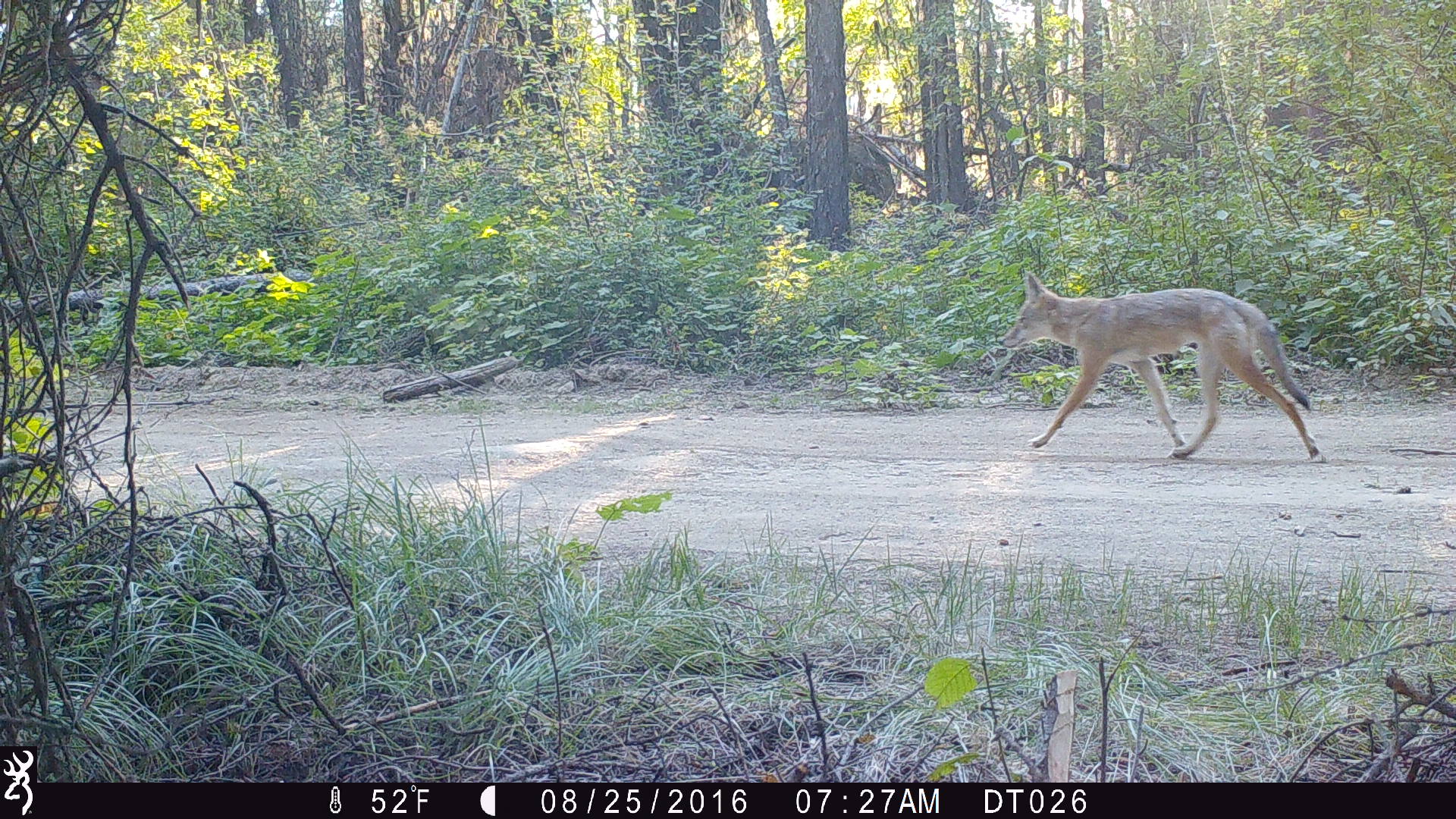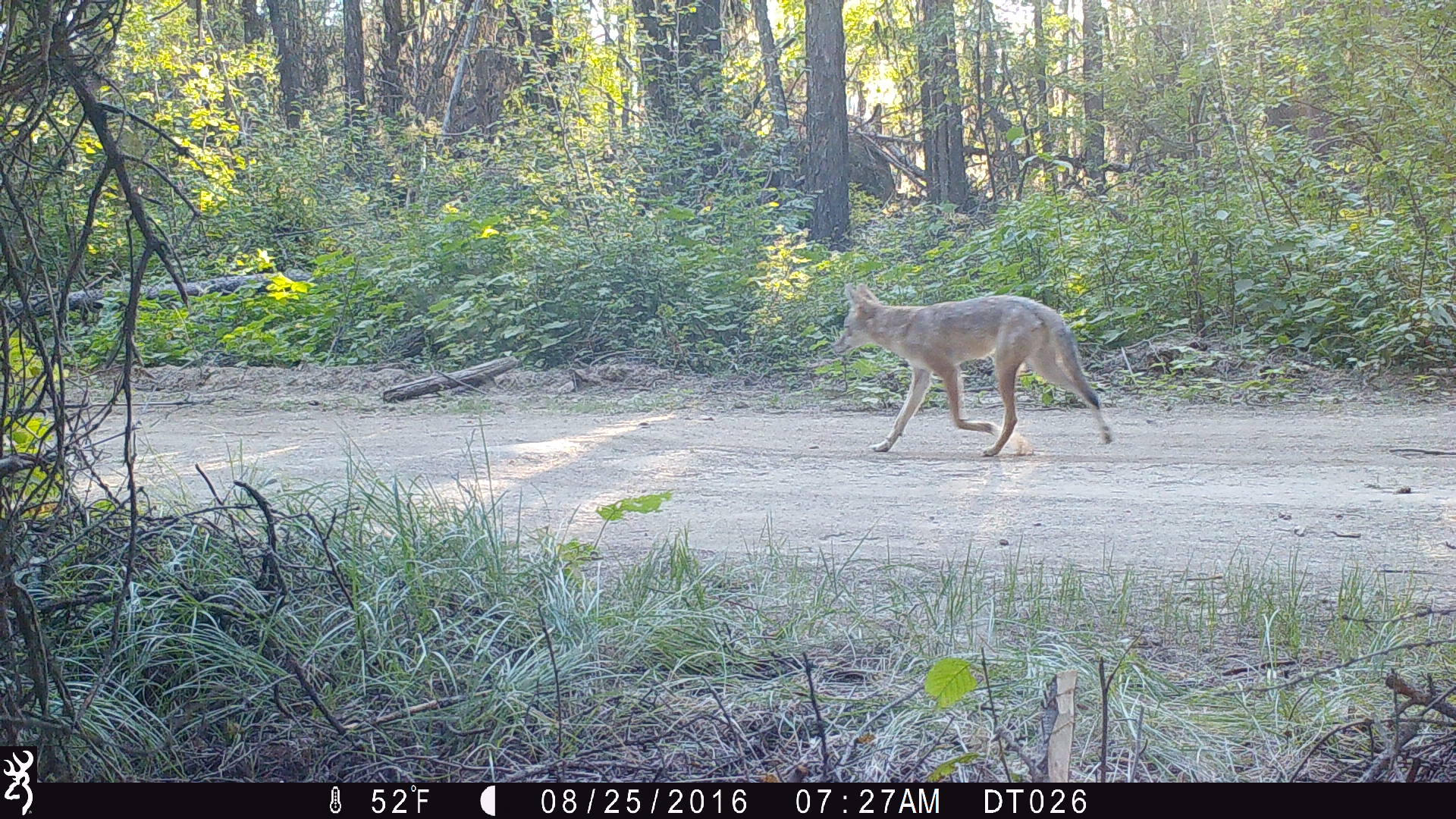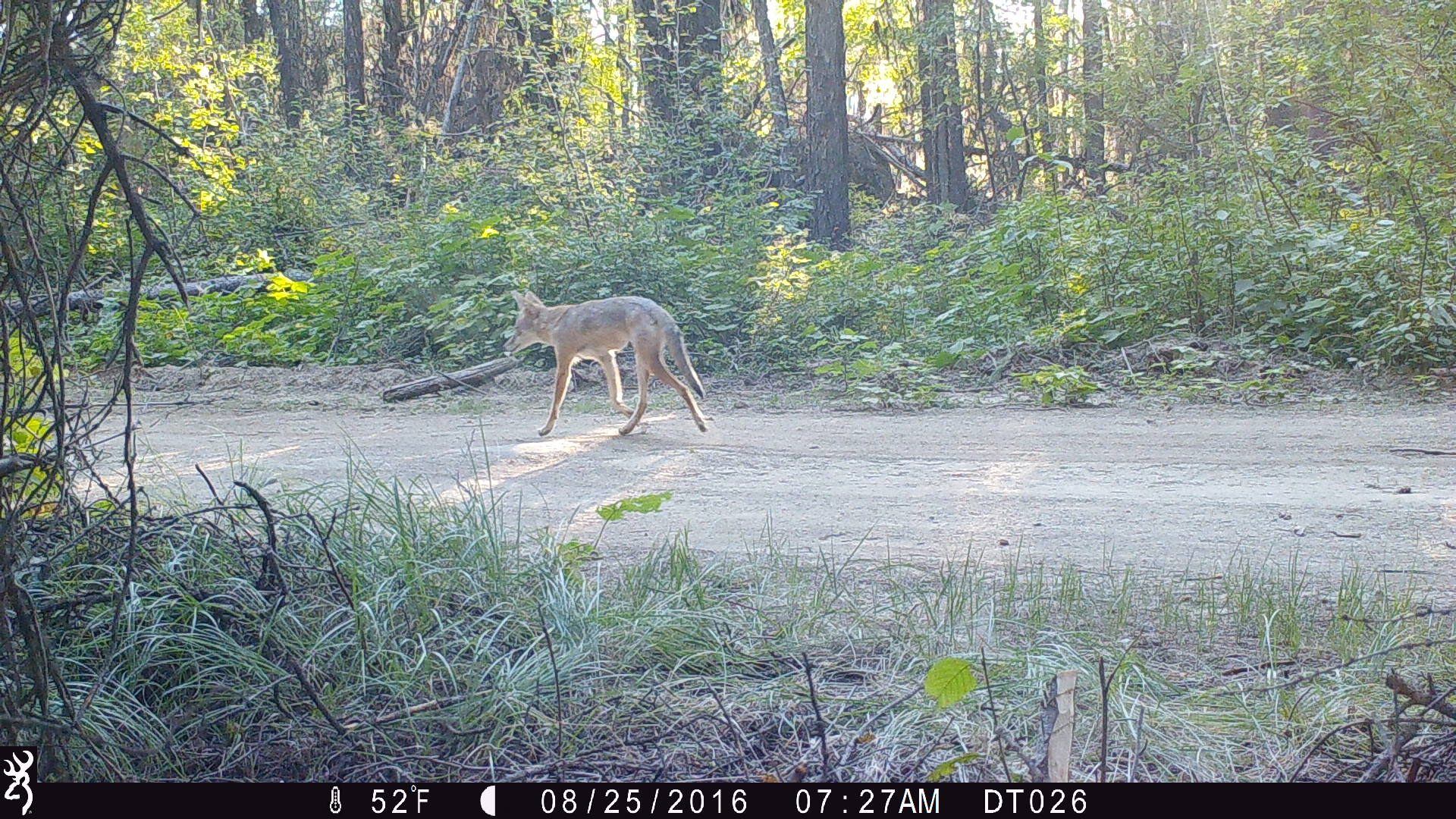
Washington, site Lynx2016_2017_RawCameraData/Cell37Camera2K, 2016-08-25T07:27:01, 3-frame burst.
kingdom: Animalia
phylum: Chordata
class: Mammalia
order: Carnivora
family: Canidae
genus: Canis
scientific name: Canis latrans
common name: coyote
Canis latrans (coyote). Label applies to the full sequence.